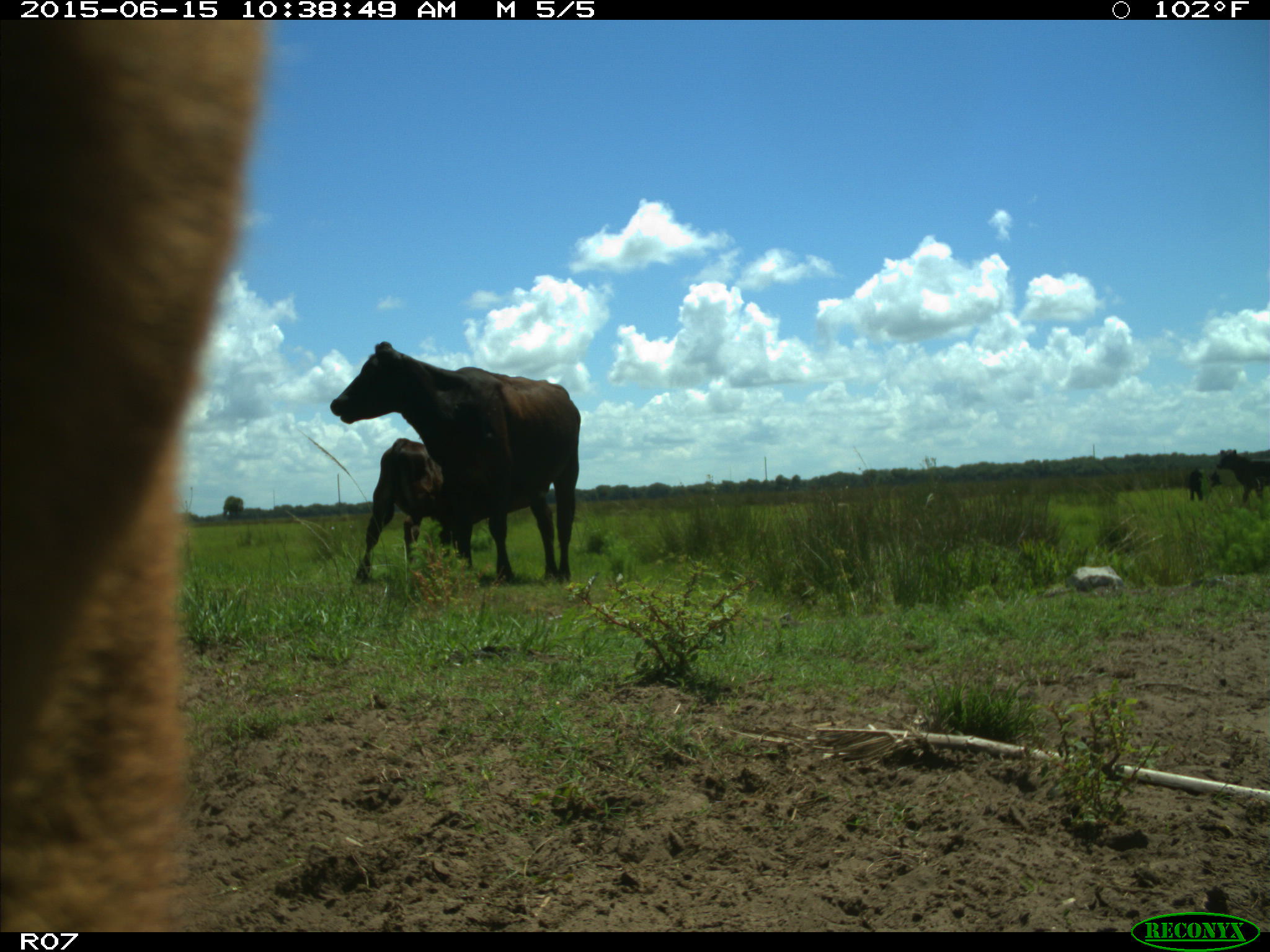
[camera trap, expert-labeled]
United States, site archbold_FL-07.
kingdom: Animalia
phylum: Chordata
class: Mammalia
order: Artiodactyla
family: Bovidae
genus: Bos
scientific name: Bos taurus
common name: domestic cow